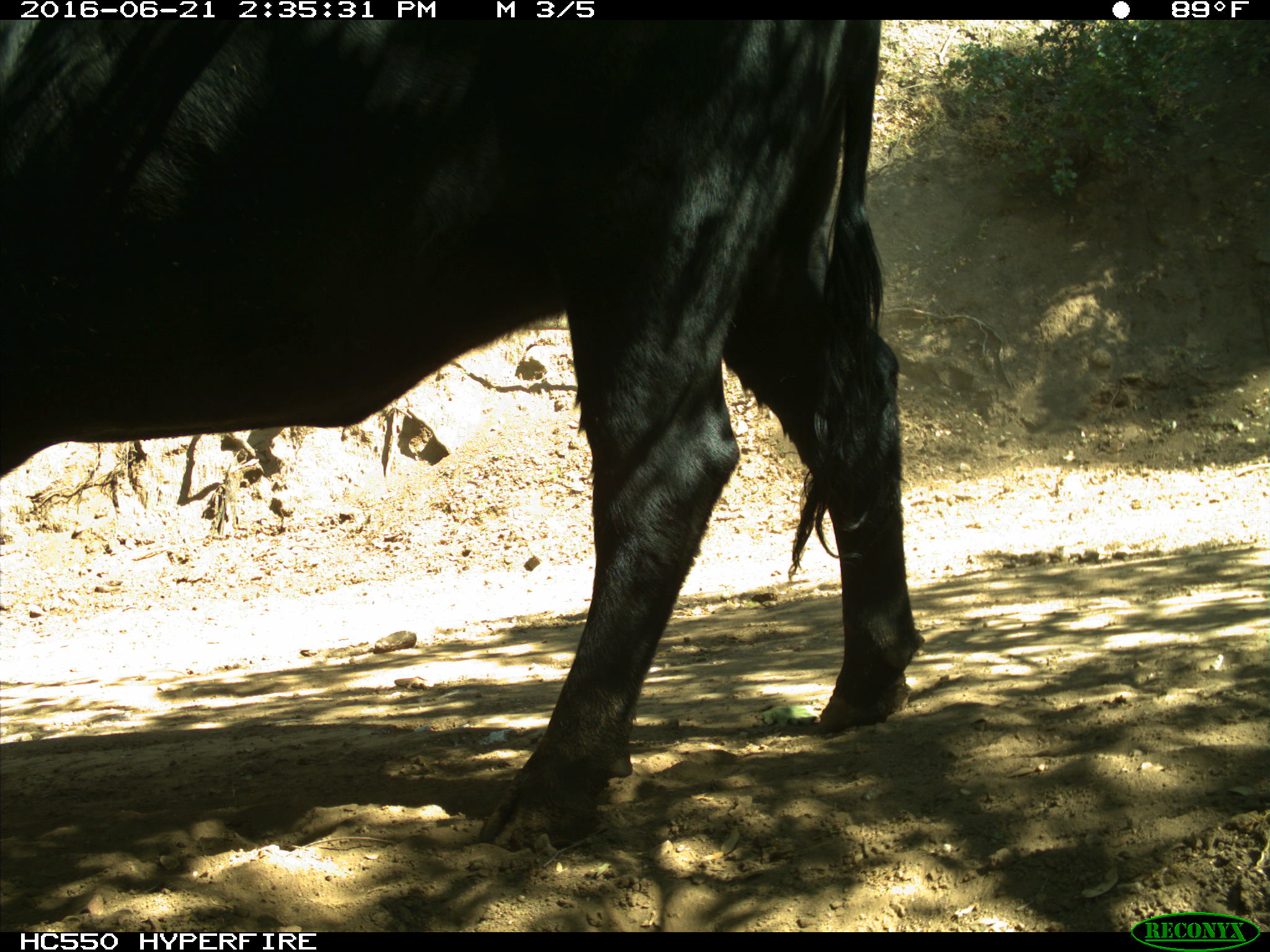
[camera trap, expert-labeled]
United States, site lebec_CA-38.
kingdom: Animalia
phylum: Chordata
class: Mammalia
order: Artiodactyla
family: Bovidae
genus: Bos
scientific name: Bos taurus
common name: domestic cow